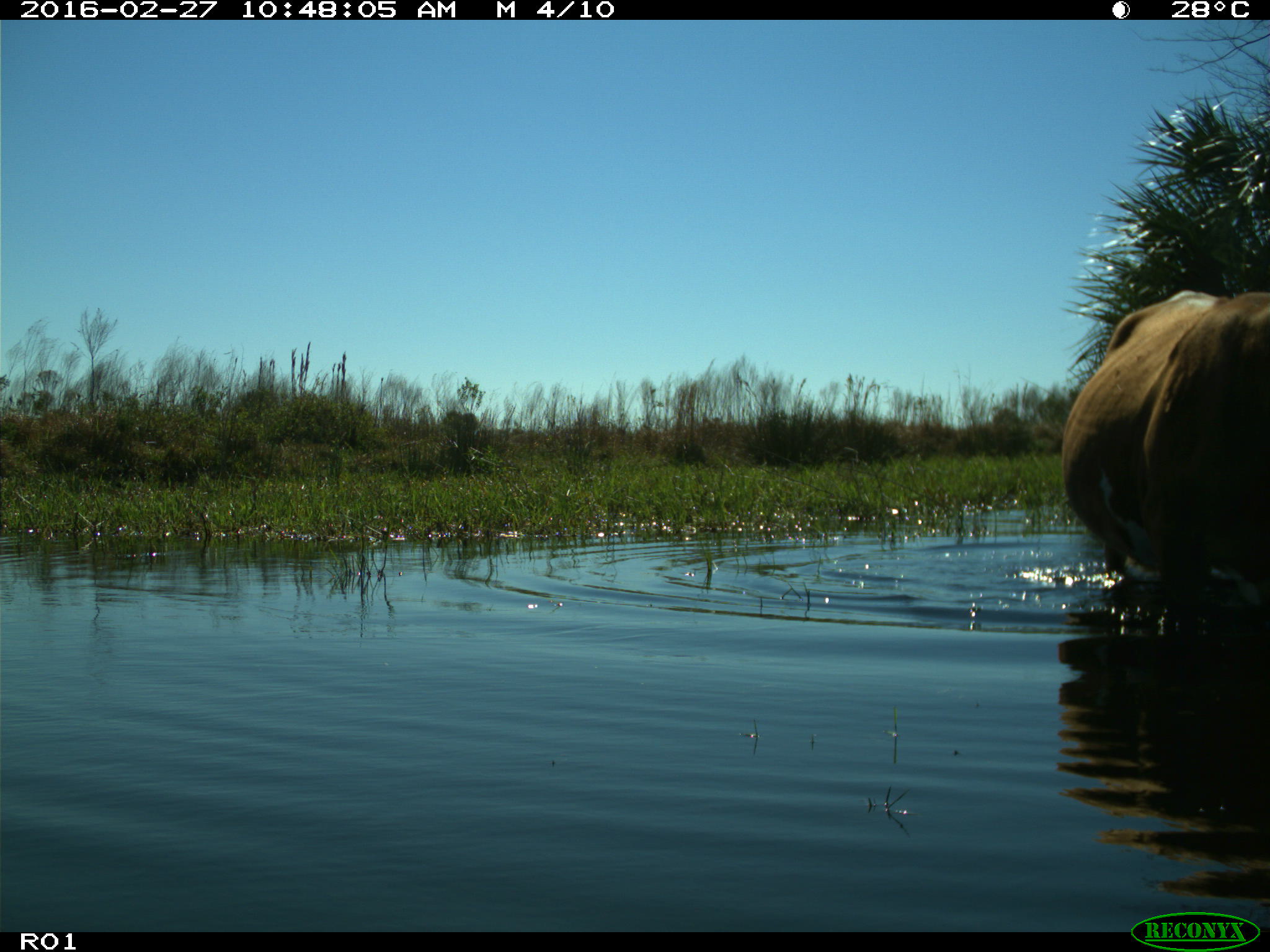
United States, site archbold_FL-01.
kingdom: Animalia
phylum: Chordata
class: Mammalia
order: Artiodactyla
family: Bovidae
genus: Bos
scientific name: Bos taurus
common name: domestic cow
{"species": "Bos taurus (domestic cow)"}